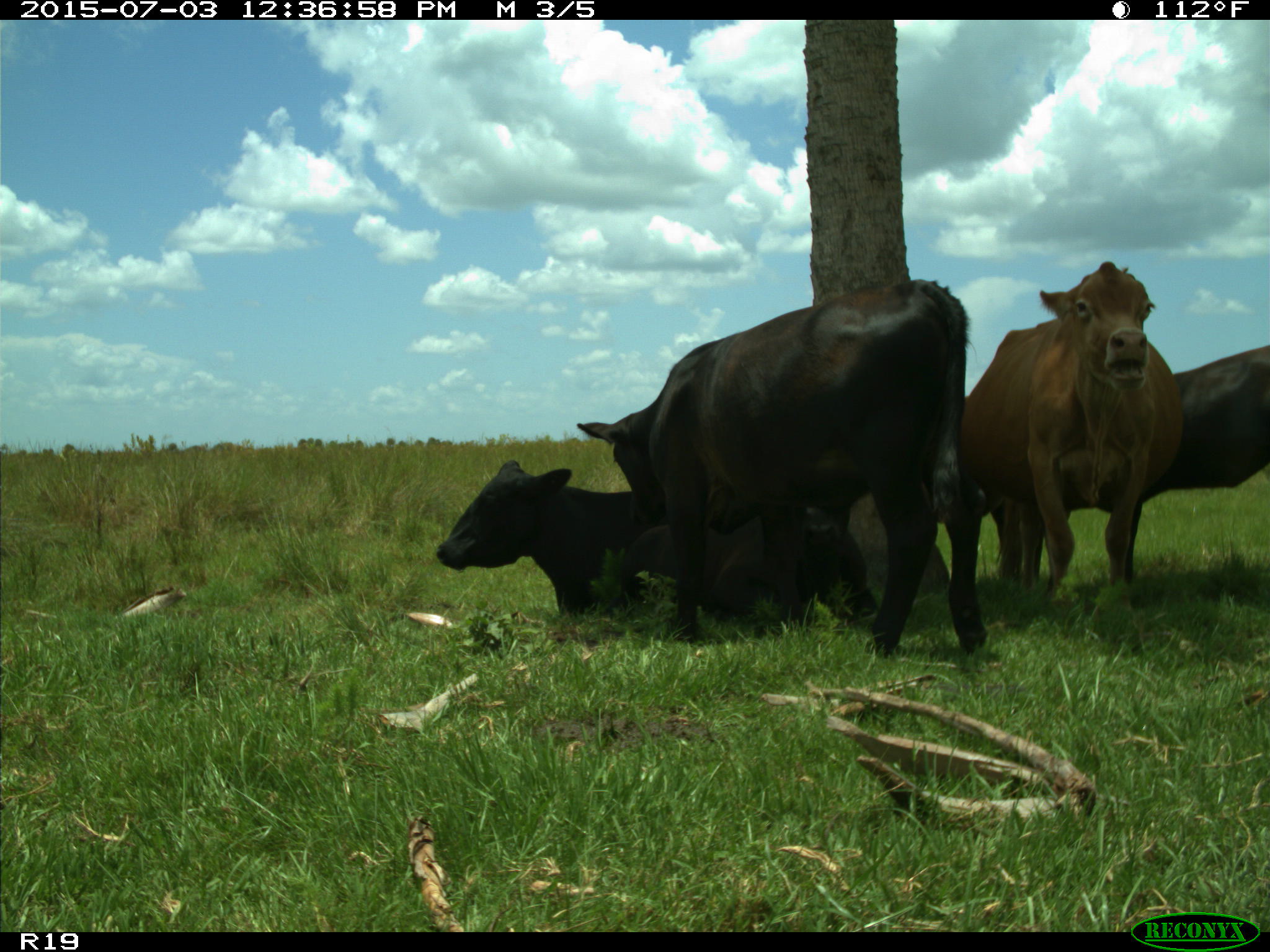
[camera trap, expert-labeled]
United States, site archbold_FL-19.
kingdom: Animalia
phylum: Chordata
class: Mammalia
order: Artiodactyla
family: Bovidae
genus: Bos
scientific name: Bos taurus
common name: domestic cow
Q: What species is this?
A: Bos taurus (domestic cow).